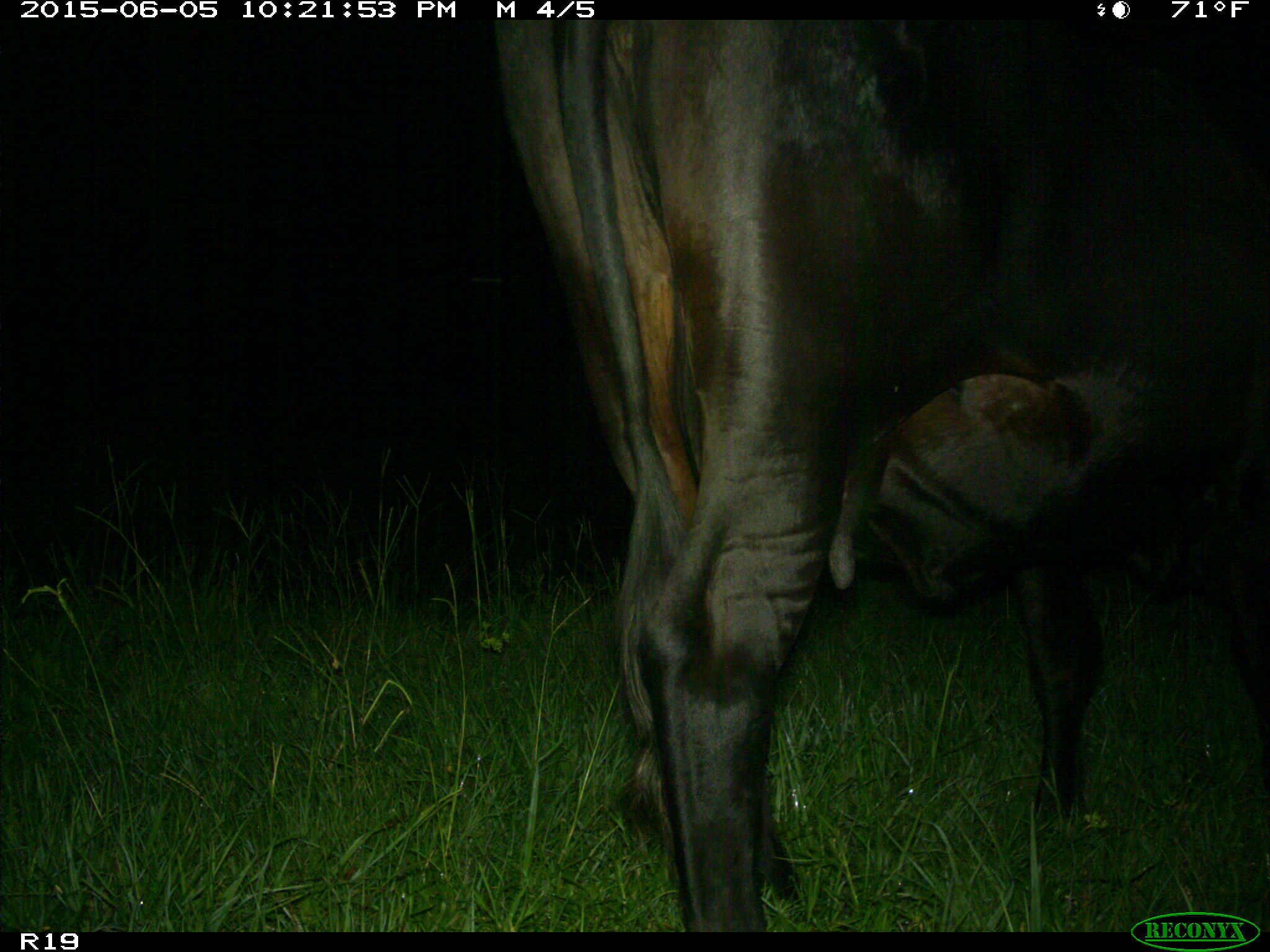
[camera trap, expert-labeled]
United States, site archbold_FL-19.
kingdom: Animalia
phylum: Chordata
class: Mammalia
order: Artiodactyla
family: Bovidae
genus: Bos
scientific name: Bos taurus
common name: domestic cow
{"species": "Bos taurus (domestic cow)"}